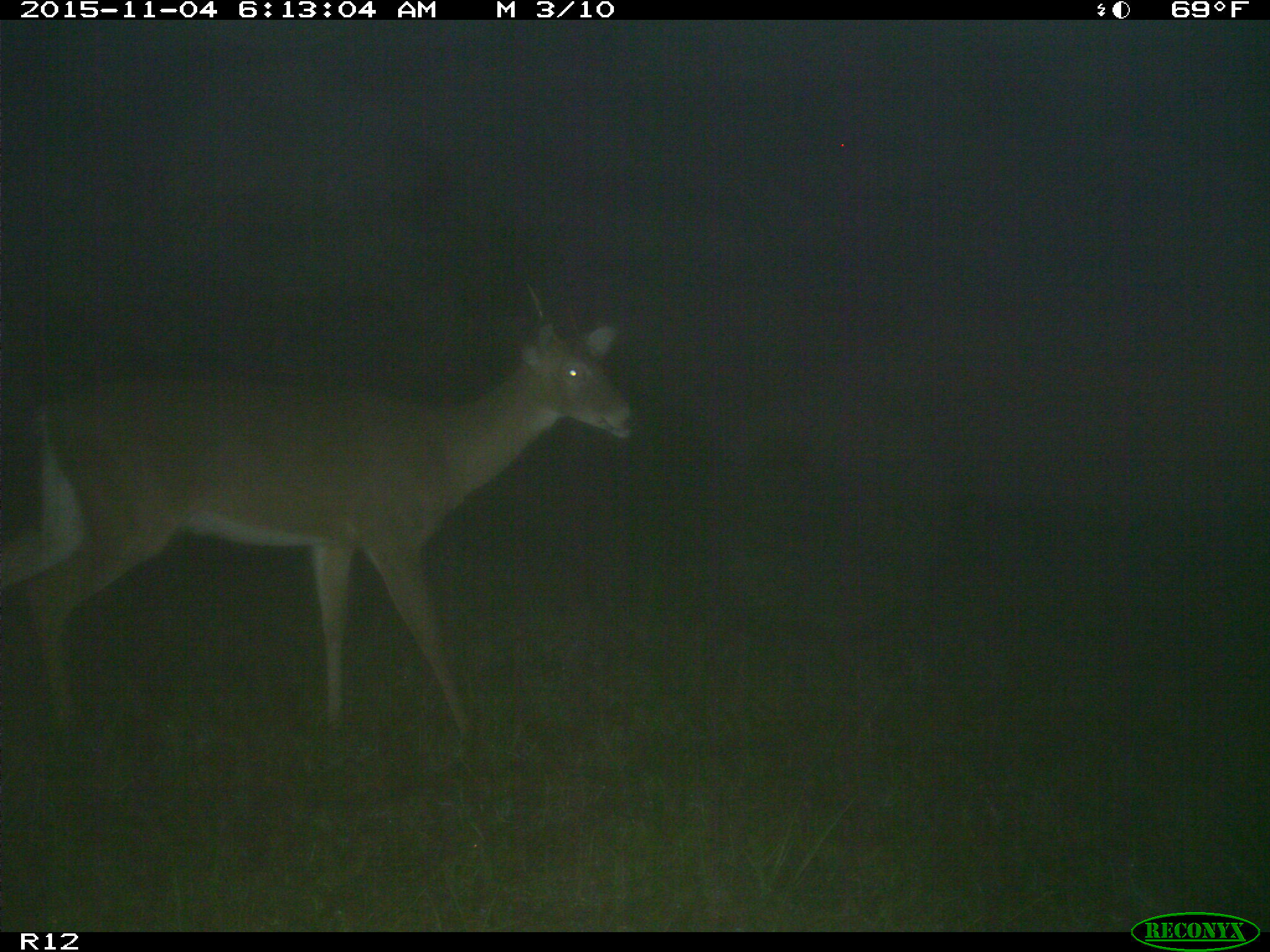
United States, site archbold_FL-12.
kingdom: Animalia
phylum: Chordata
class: Mammalia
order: Artiodactyla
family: Cervidae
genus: Odocoileus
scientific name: Odocoileus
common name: deer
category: unidentified deer